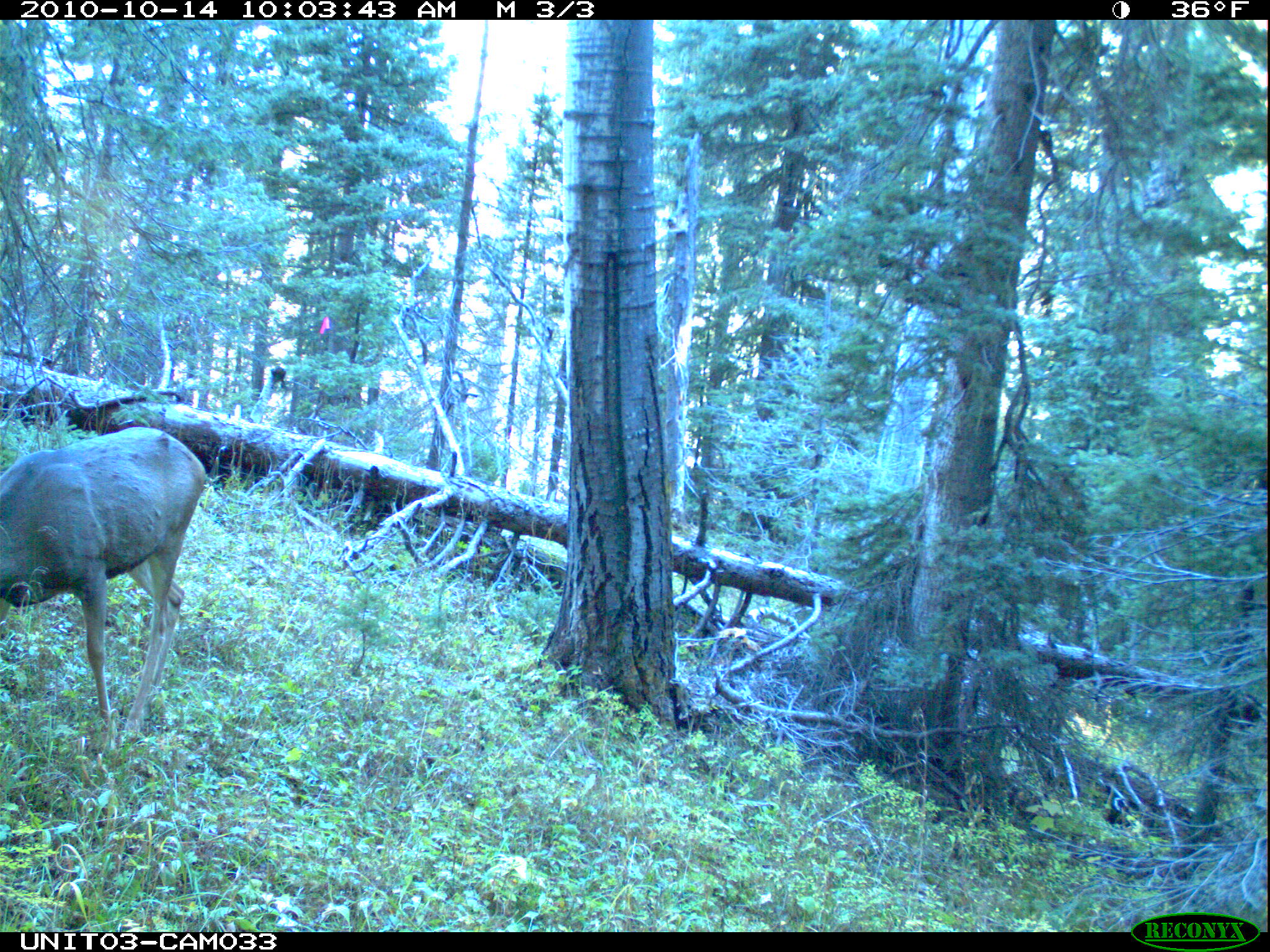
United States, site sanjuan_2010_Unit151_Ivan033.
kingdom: Animalia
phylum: Chordata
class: Mammalia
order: Artiodactyla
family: Cervidae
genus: Odocoileus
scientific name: Odocoileus hemionus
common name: mule deer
Odocoileus hemionus (mule deer).